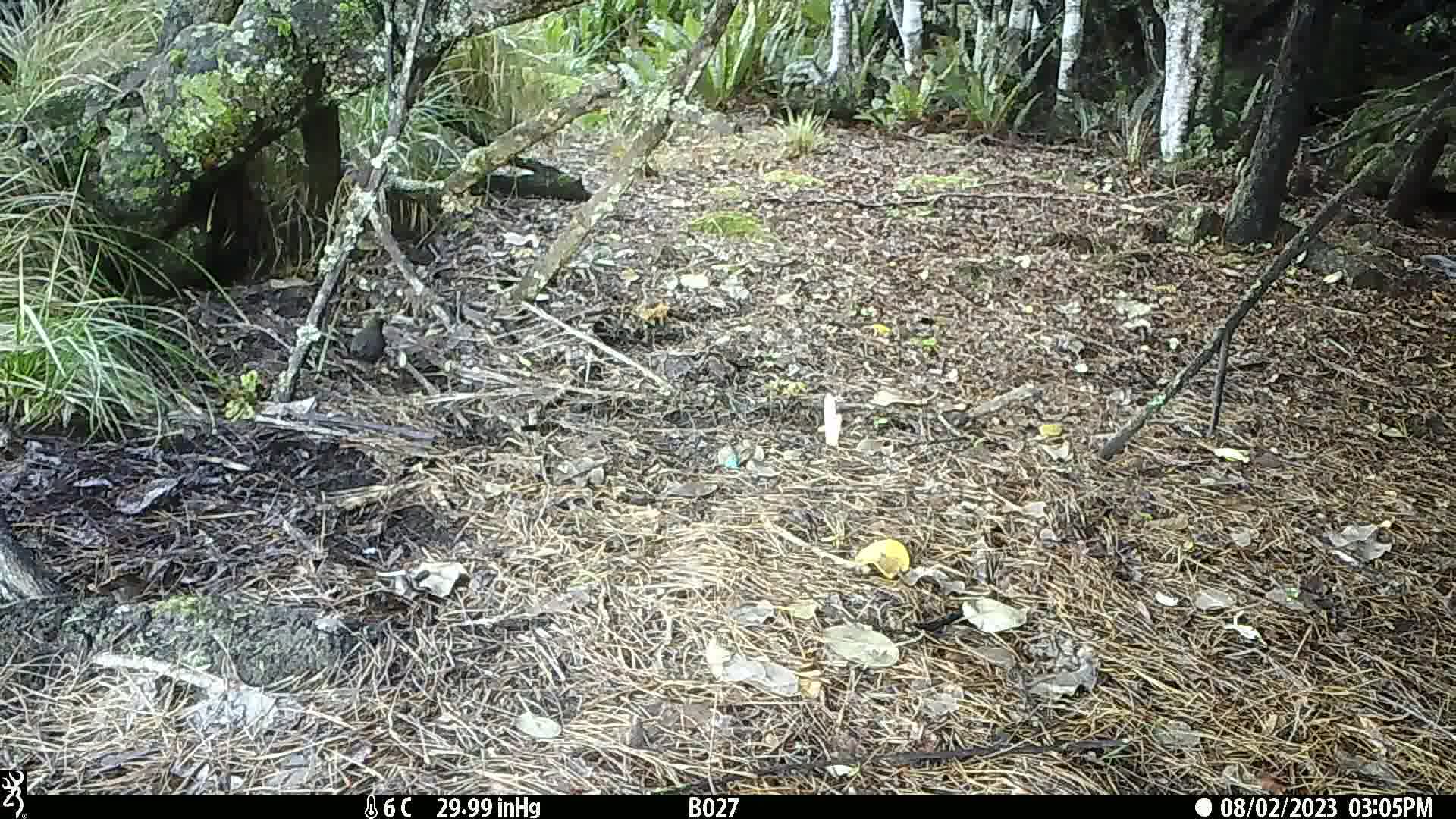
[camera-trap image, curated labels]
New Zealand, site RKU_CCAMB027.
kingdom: Animalia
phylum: Chordata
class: Aves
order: Passeriformes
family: Turdidae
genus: Turdus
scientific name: Turdus merula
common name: eurasian blackbird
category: blackbird